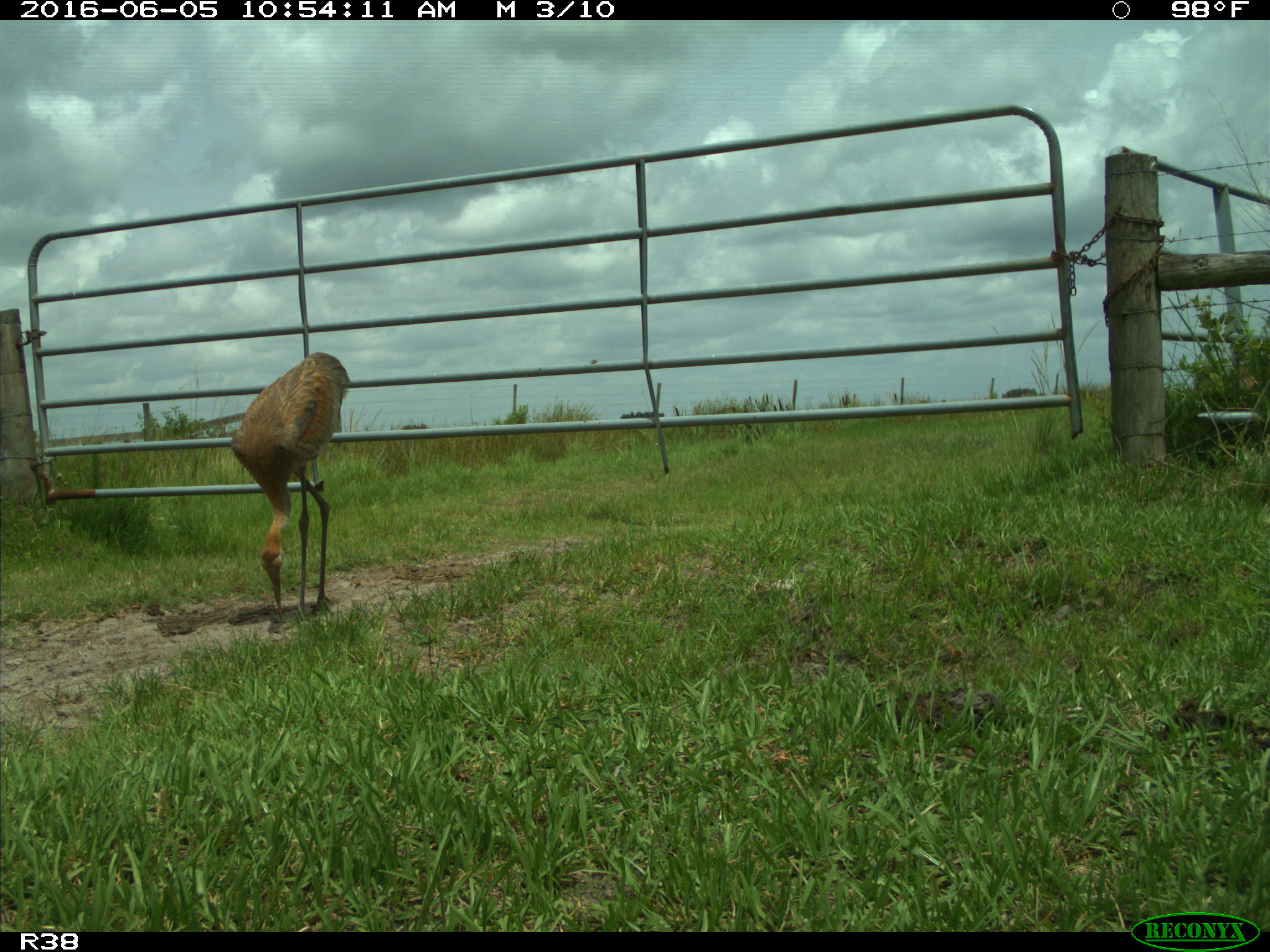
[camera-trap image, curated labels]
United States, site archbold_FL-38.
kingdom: Animalia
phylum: Chordata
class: Aves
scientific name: Aves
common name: birds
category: unidentified bird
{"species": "unidentified bird (birds) (Aves)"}